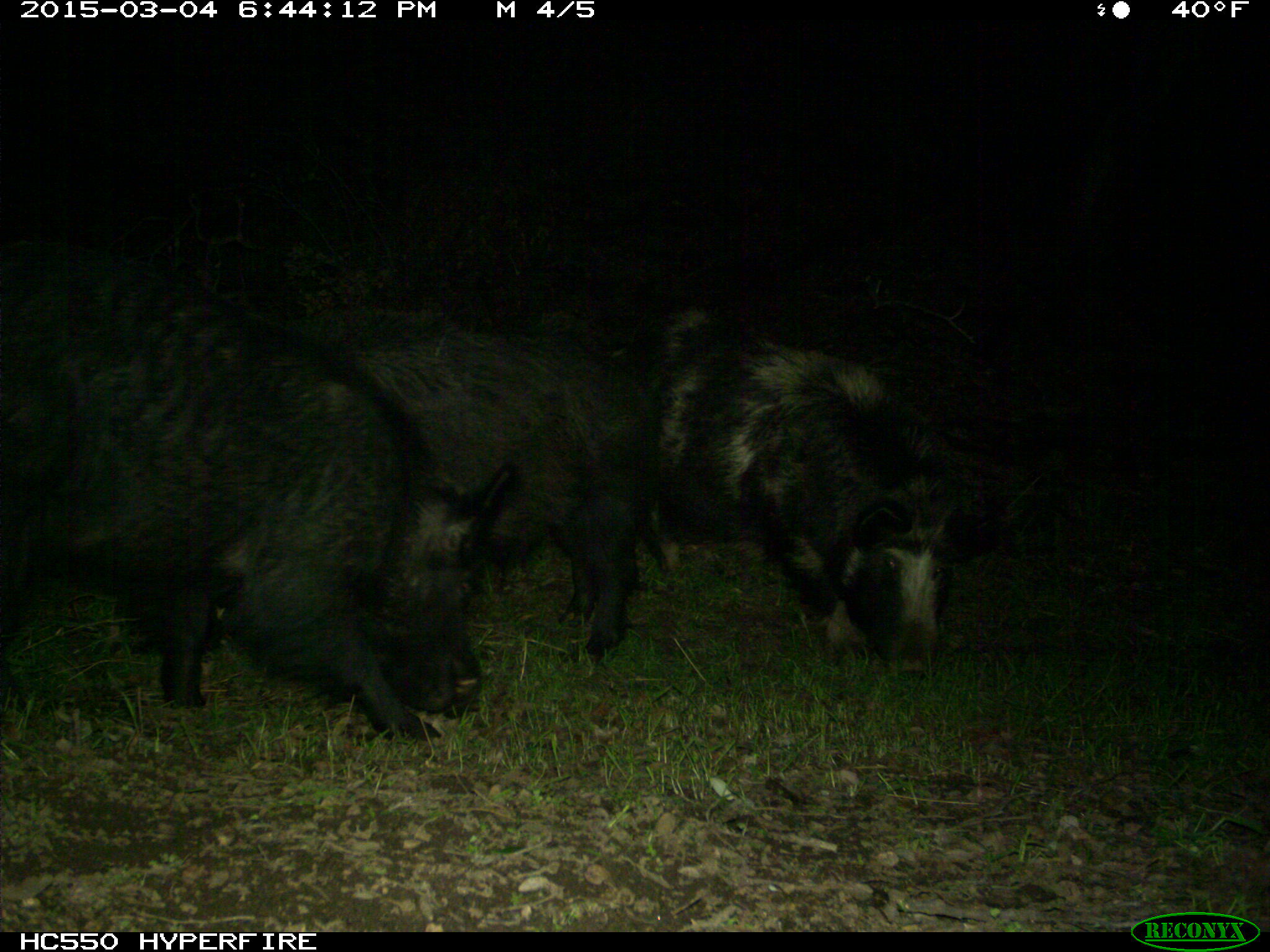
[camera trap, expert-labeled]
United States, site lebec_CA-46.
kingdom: Animalia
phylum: Chordata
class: Mammalia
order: Artiodactyla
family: Suidae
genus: Sus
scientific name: Sus scrofa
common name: wild boar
Sus scrofa (wild boar).